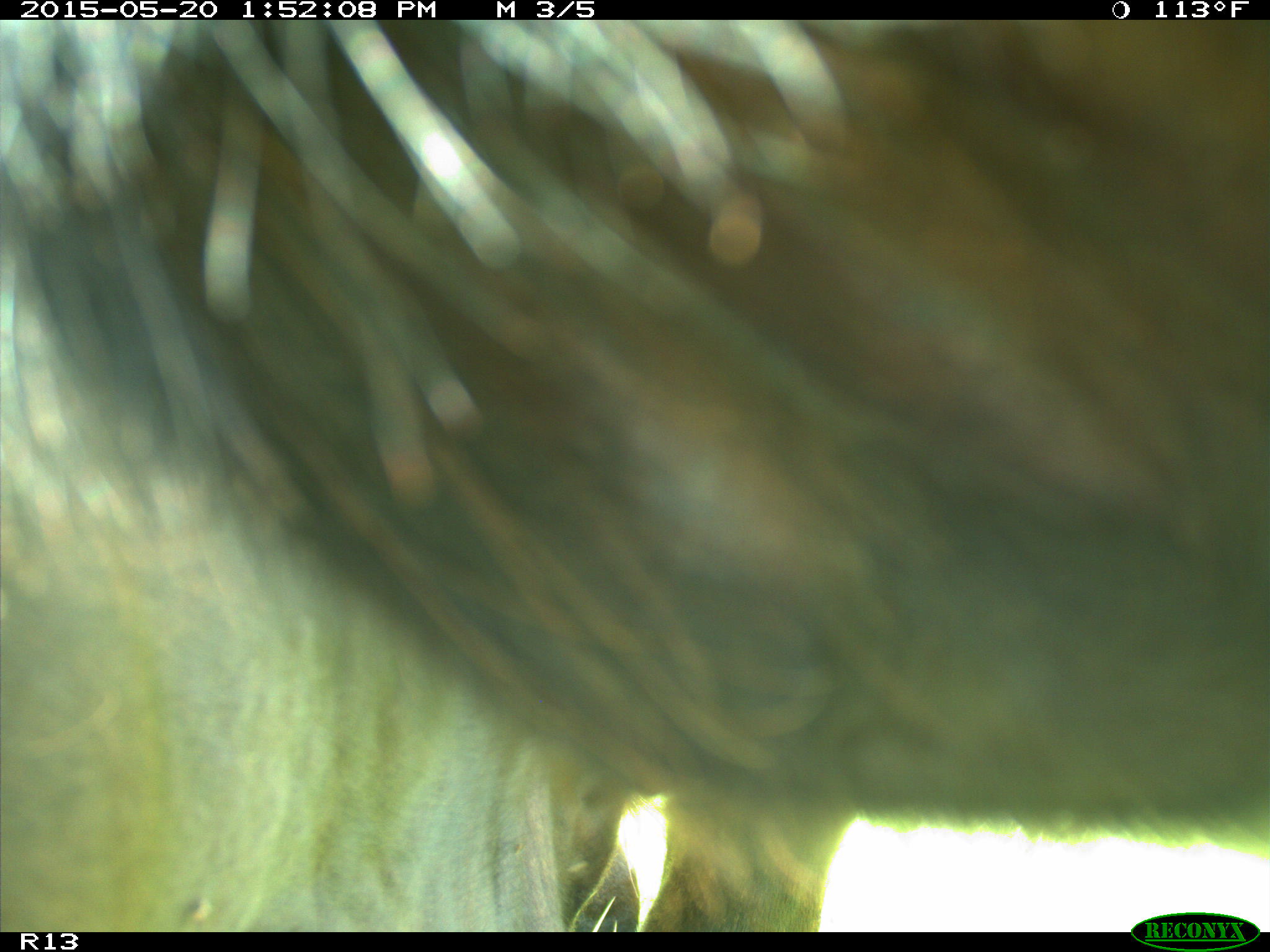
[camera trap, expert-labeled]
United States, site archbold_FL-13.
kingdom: Animalia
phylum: Chordata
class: Mammalia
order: Artiodactyla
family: Bovidae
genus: Bos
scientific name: Bos taurus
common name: domestic cow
Bos taurus (domestic cow).